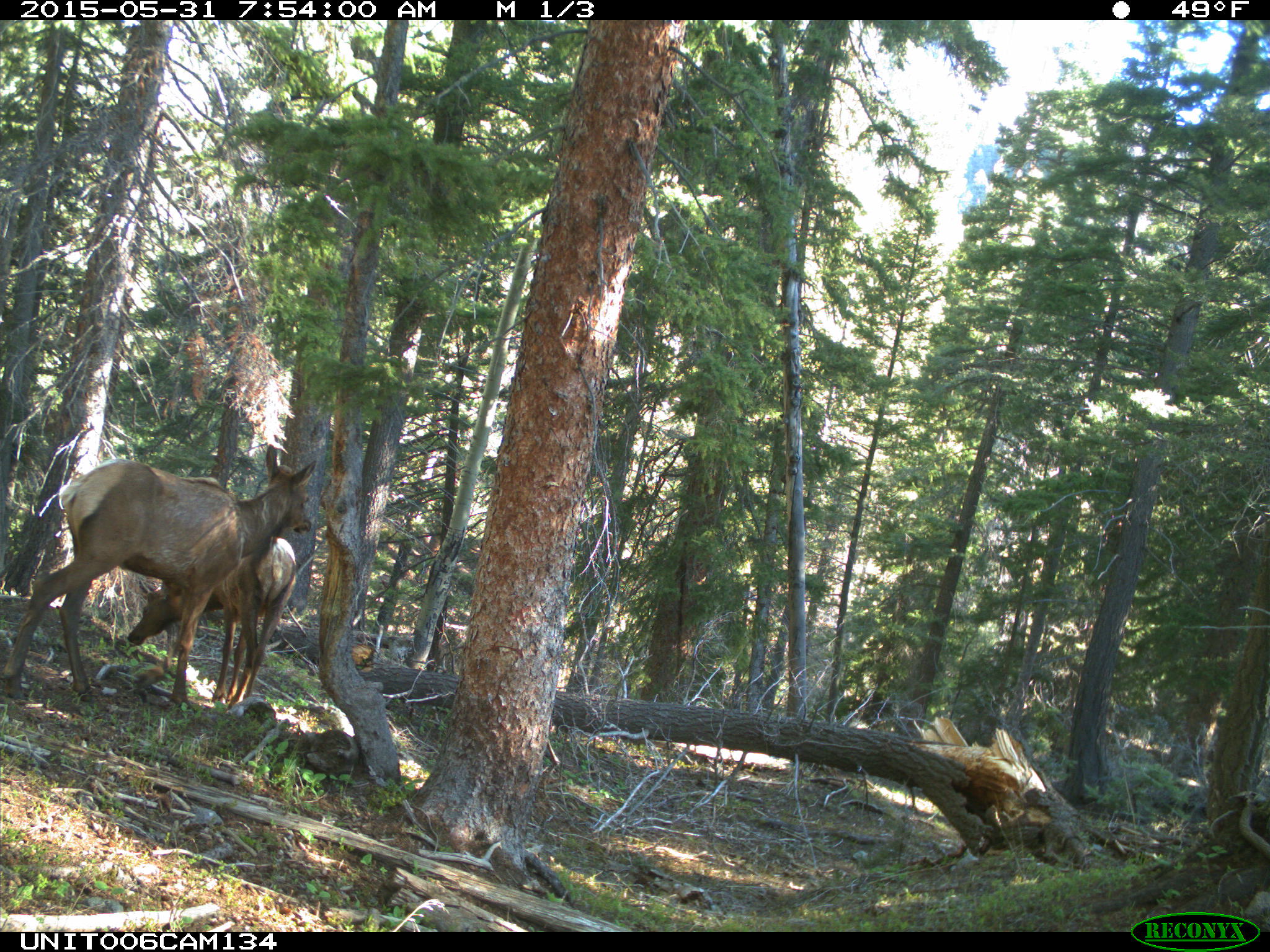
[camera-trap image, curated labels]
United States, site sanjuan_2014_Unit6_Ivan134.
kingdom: Animalia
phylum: Chordata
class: Mammalia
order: Artiodactyla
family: Cervidae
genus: Cervus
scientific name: Cervus elaphus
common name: red deer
Cervus elaphus (red deer).